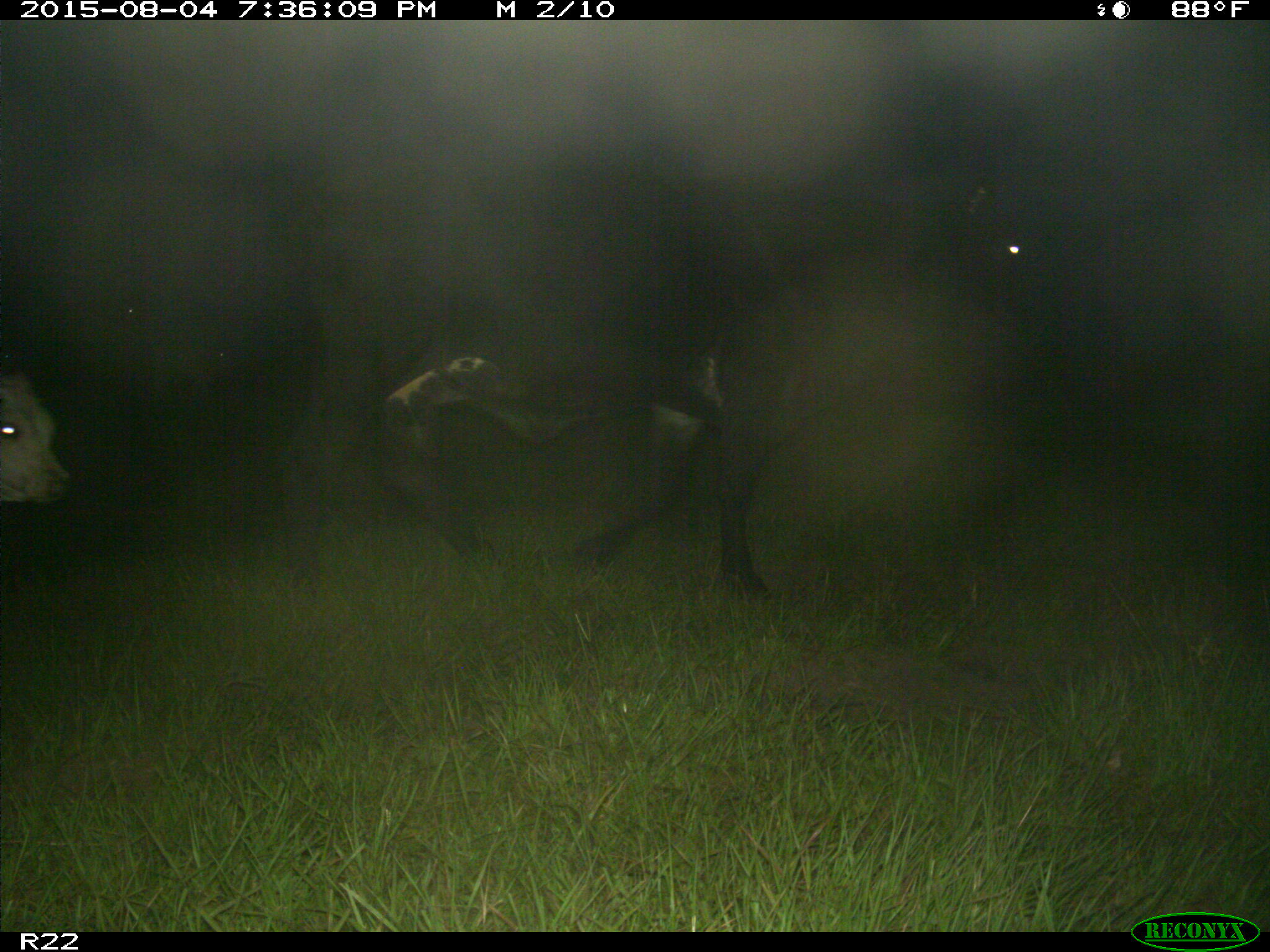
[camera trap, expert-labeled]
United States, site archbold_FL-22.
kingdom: Animalia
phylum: Chordata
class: Mammalia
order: Artiodactyla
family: Bovidae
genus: Bos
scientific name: Bos taurus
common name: domestic cow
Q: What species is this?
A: Bos taurus (domestic cow).